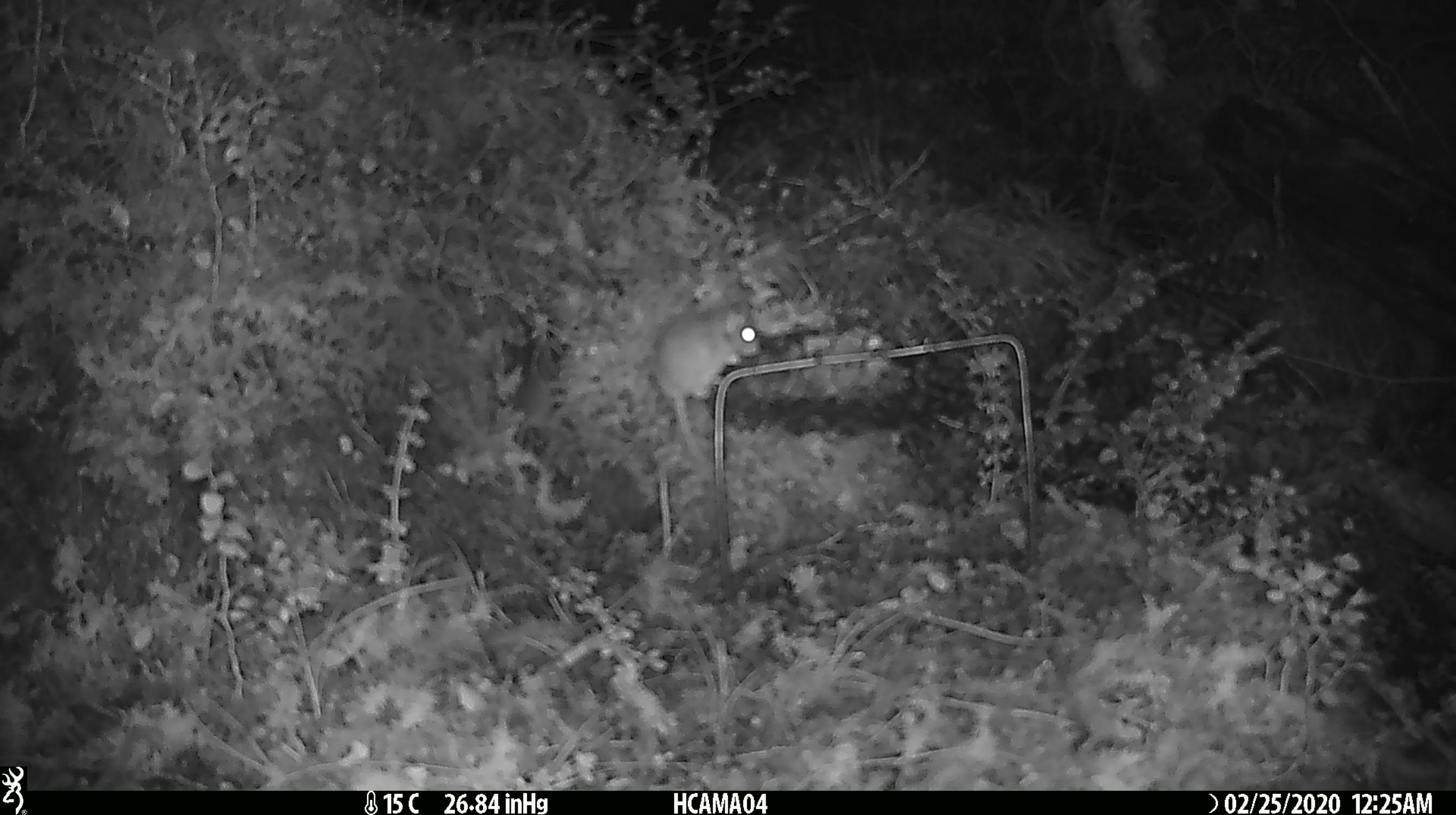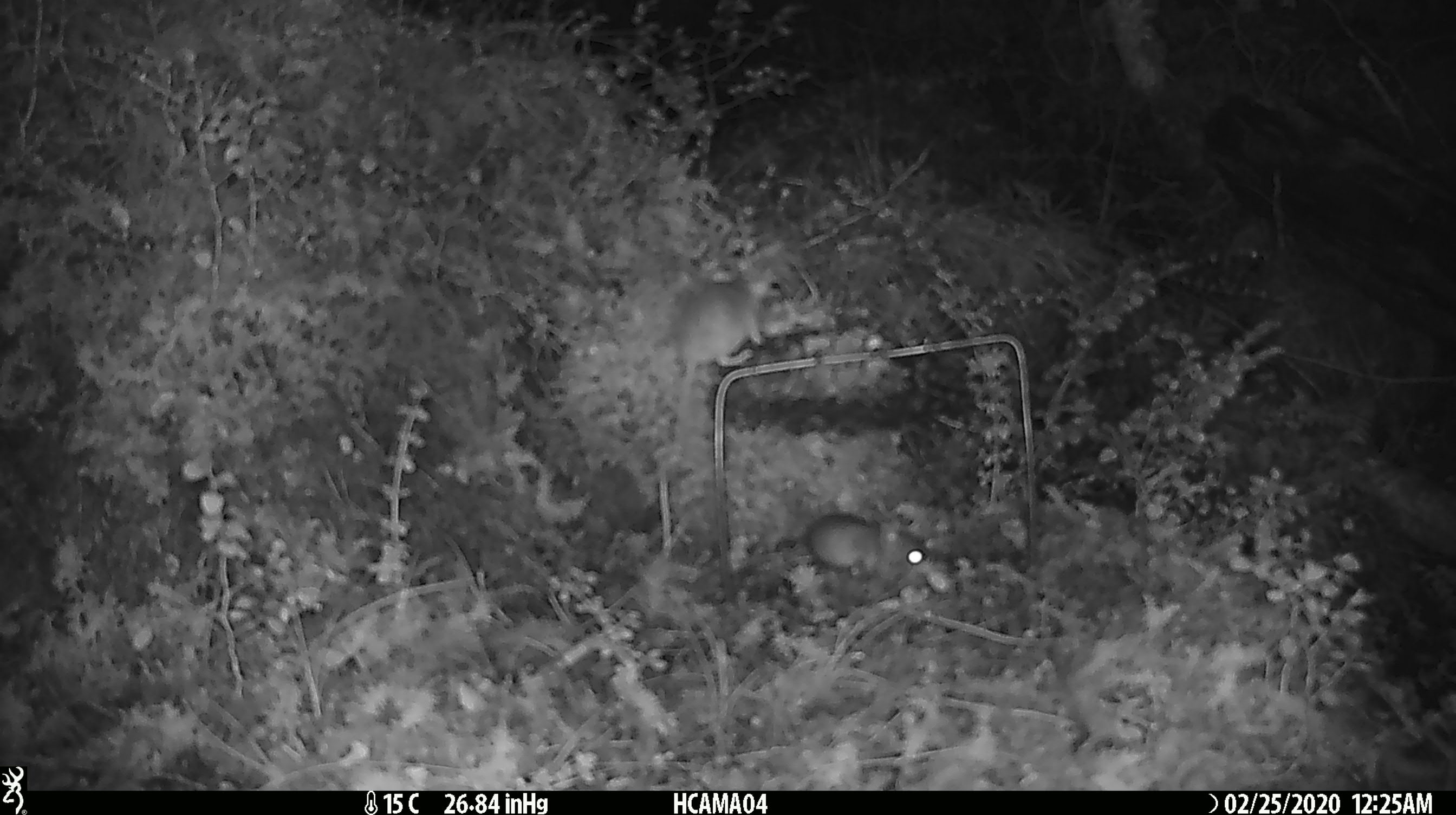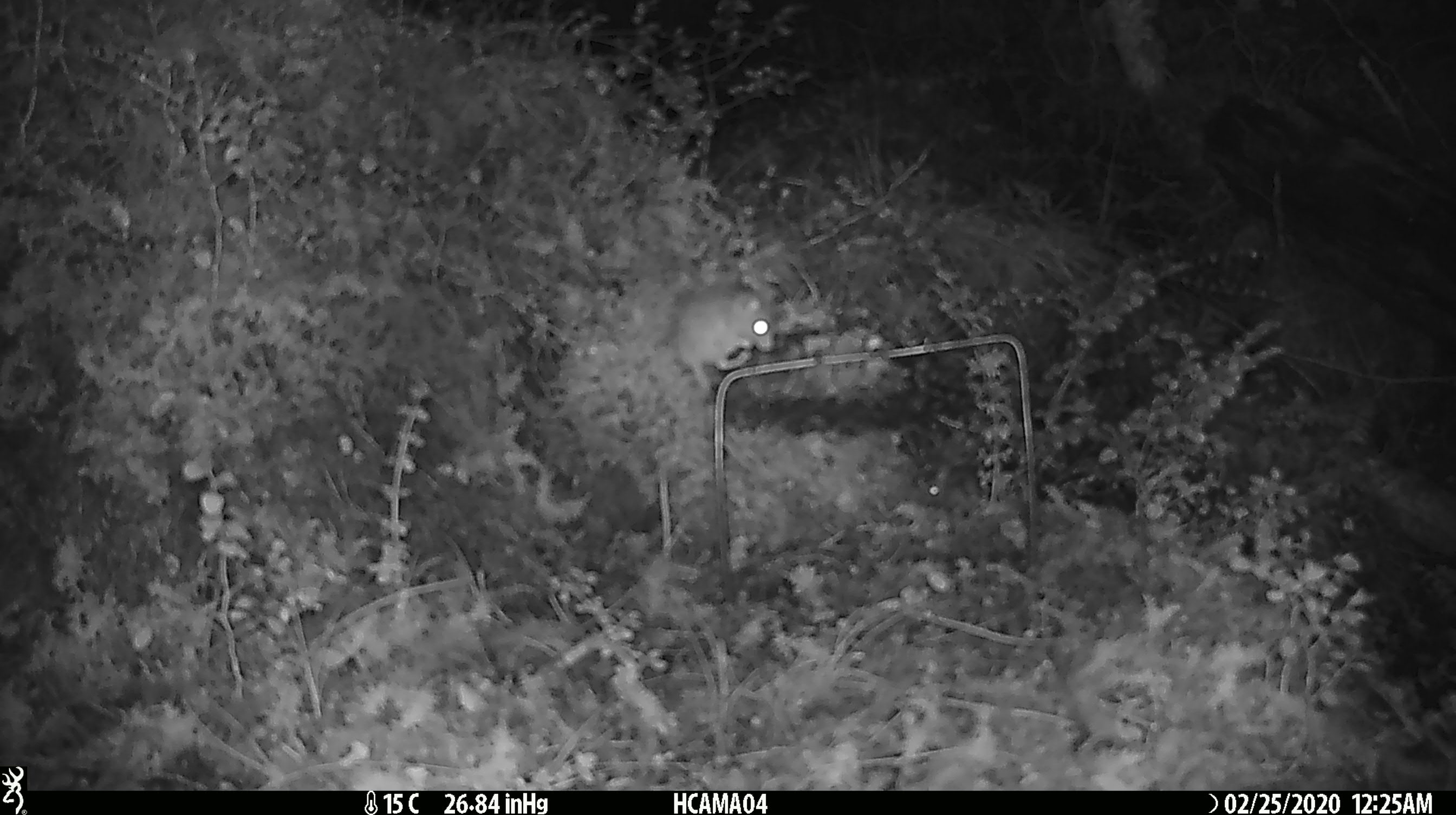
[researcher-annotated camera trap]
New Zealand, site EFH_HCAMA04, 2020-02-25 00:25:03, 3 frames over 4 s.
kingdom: Animalia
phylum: Chordata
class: Mammalia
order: Rodentia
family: Muridae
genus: Mus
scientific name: Mus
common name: mouse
Mouse (Mus).